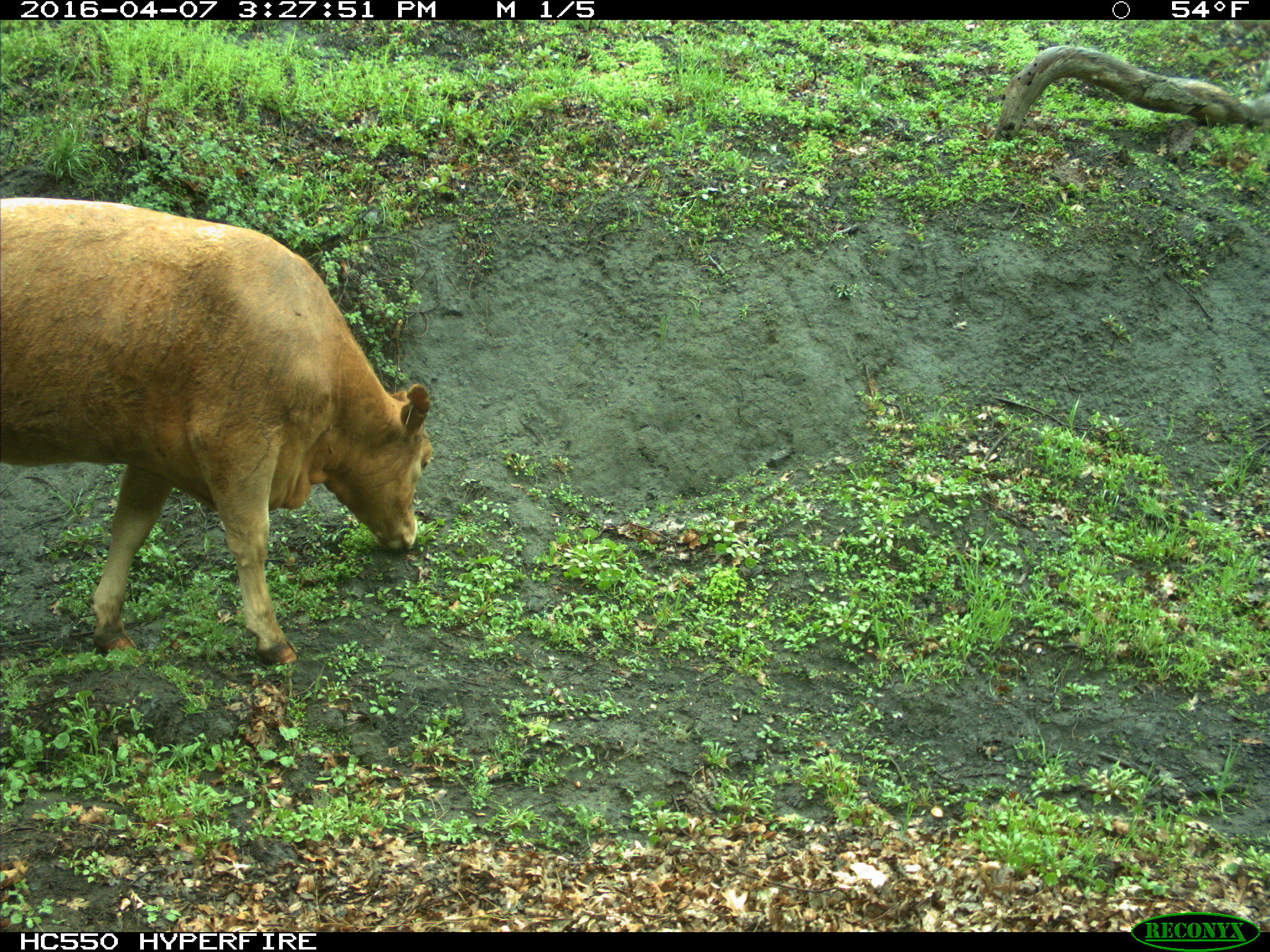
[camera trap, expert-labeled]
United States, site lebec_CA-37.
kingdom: Animalia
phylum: Chordata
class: Mammalia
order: Artiodactyla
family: Bovidae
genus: Bos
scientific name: Bos taurus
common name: domestic cow